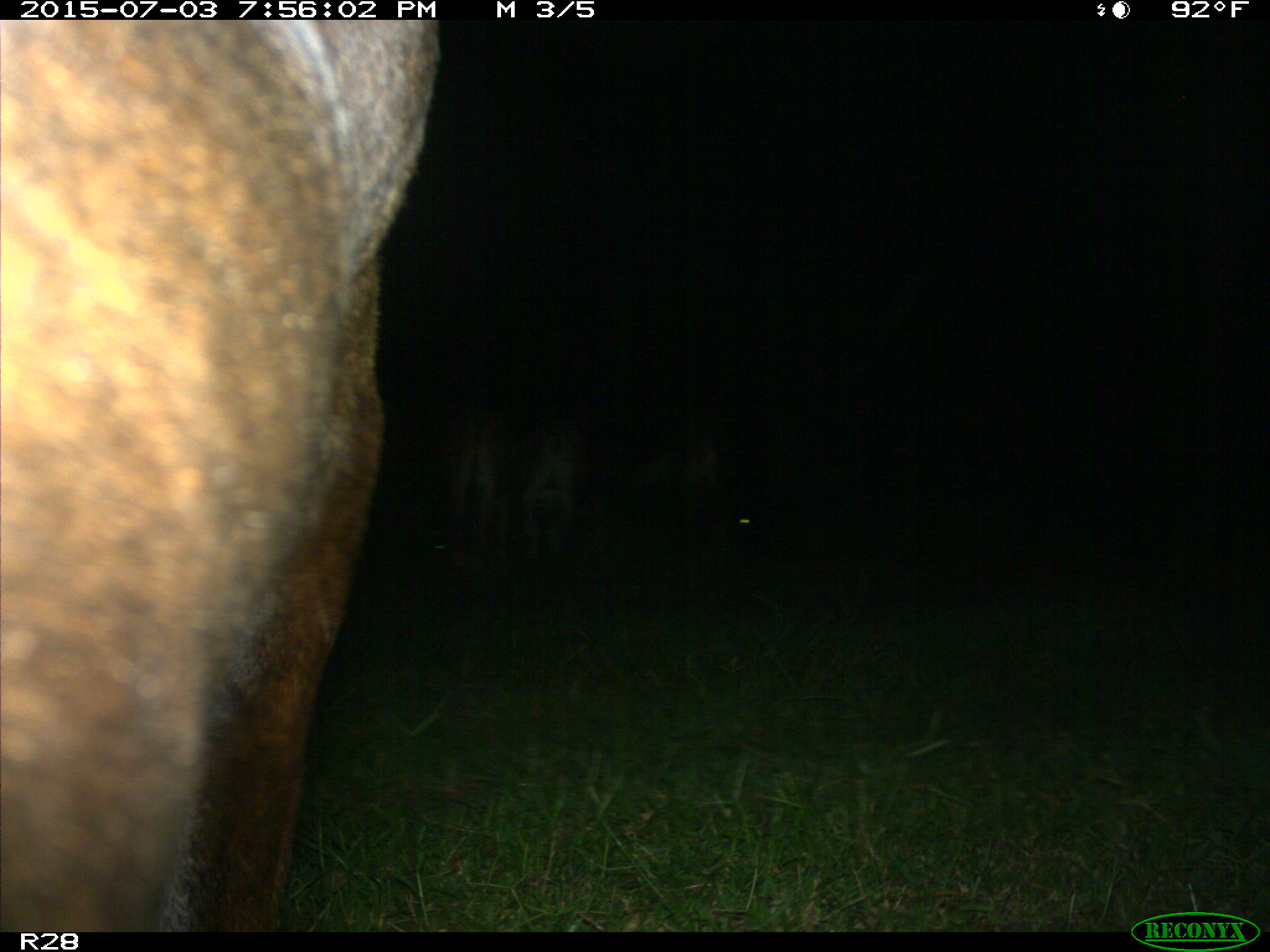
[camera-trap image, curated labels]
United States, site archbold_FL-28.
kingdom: Animalia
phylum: Chordata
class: Mammalia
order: Artiodactyla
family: Bovidae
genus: Bos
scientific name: Bos taurus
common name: domestic cow